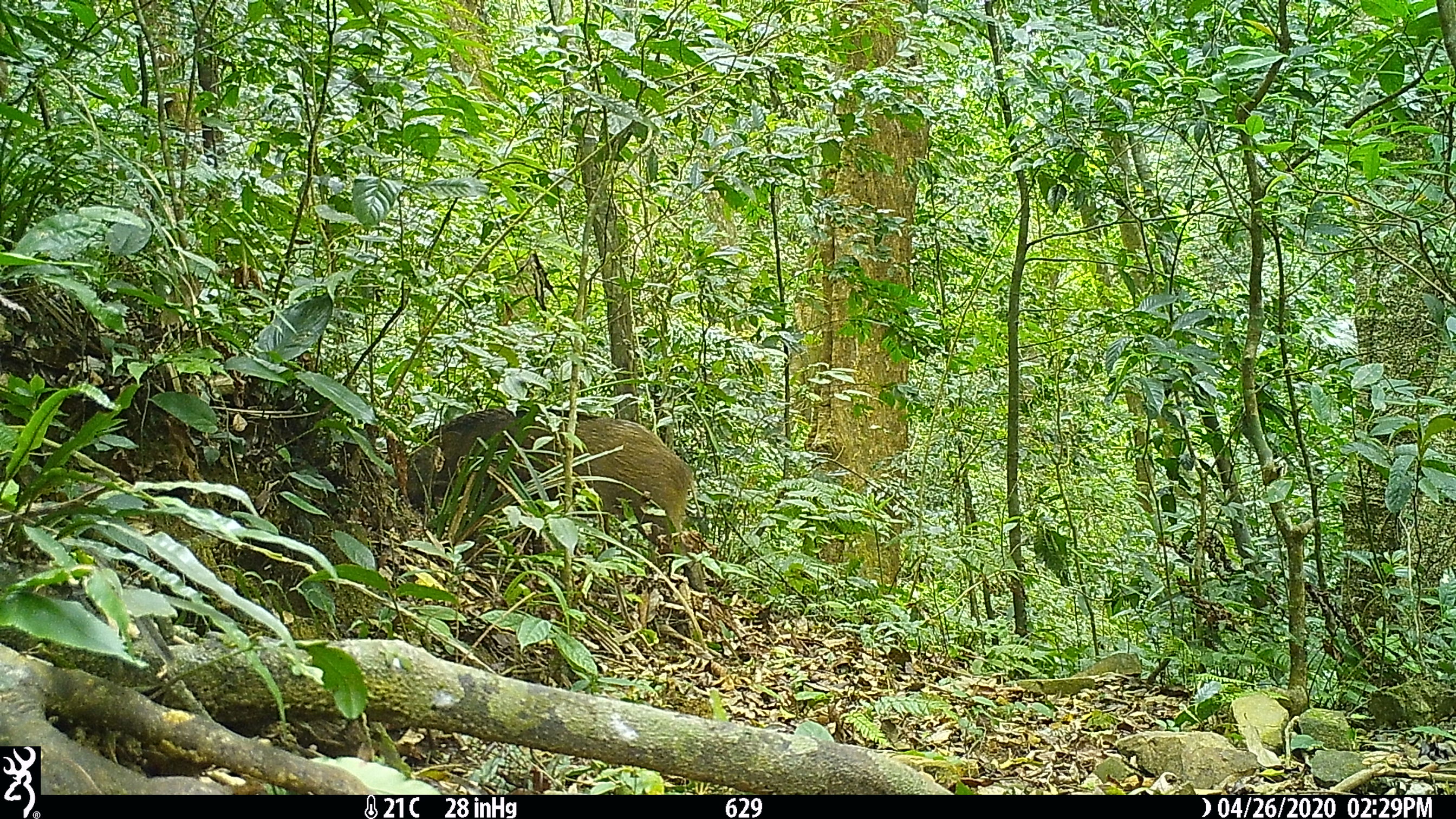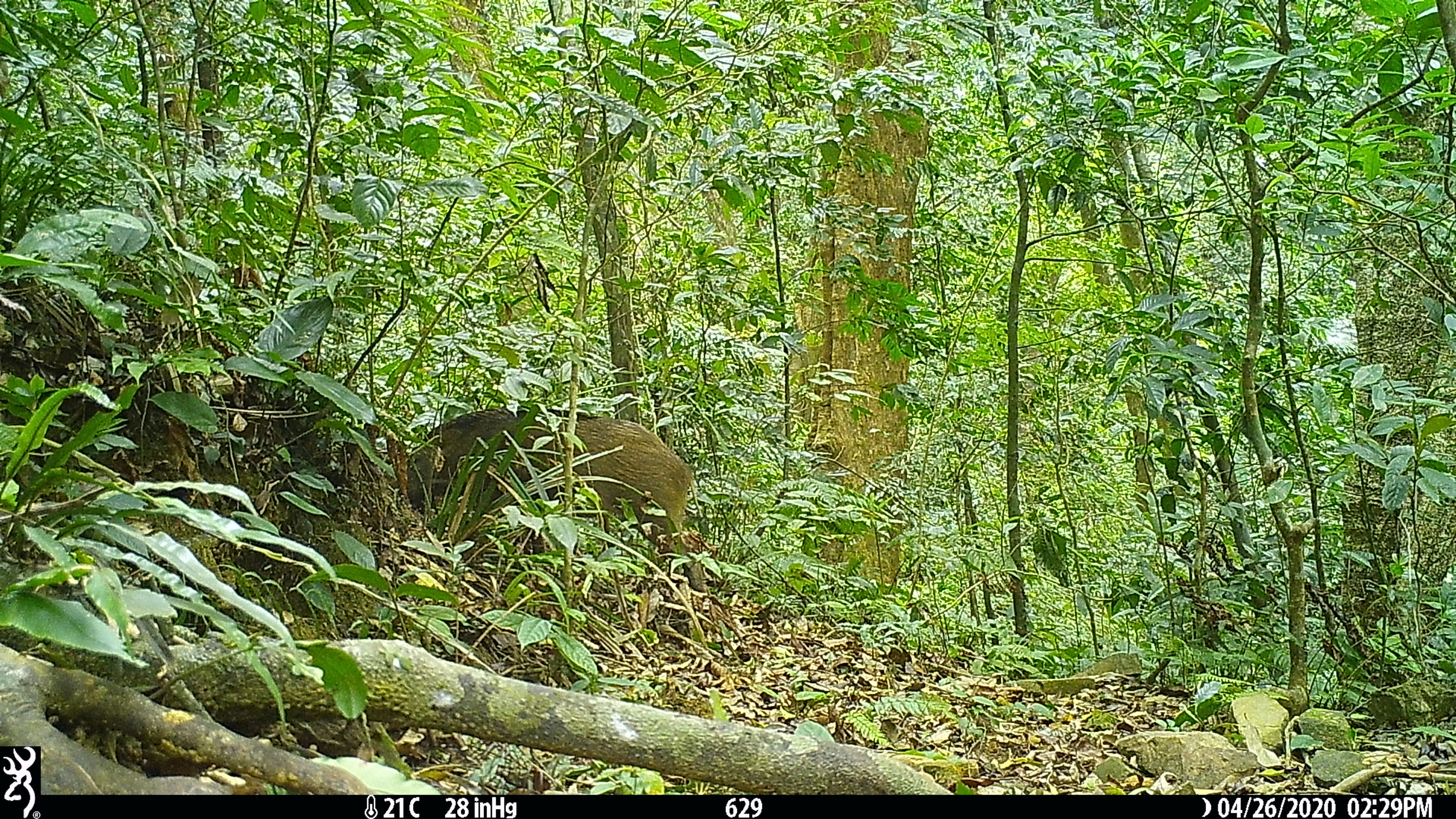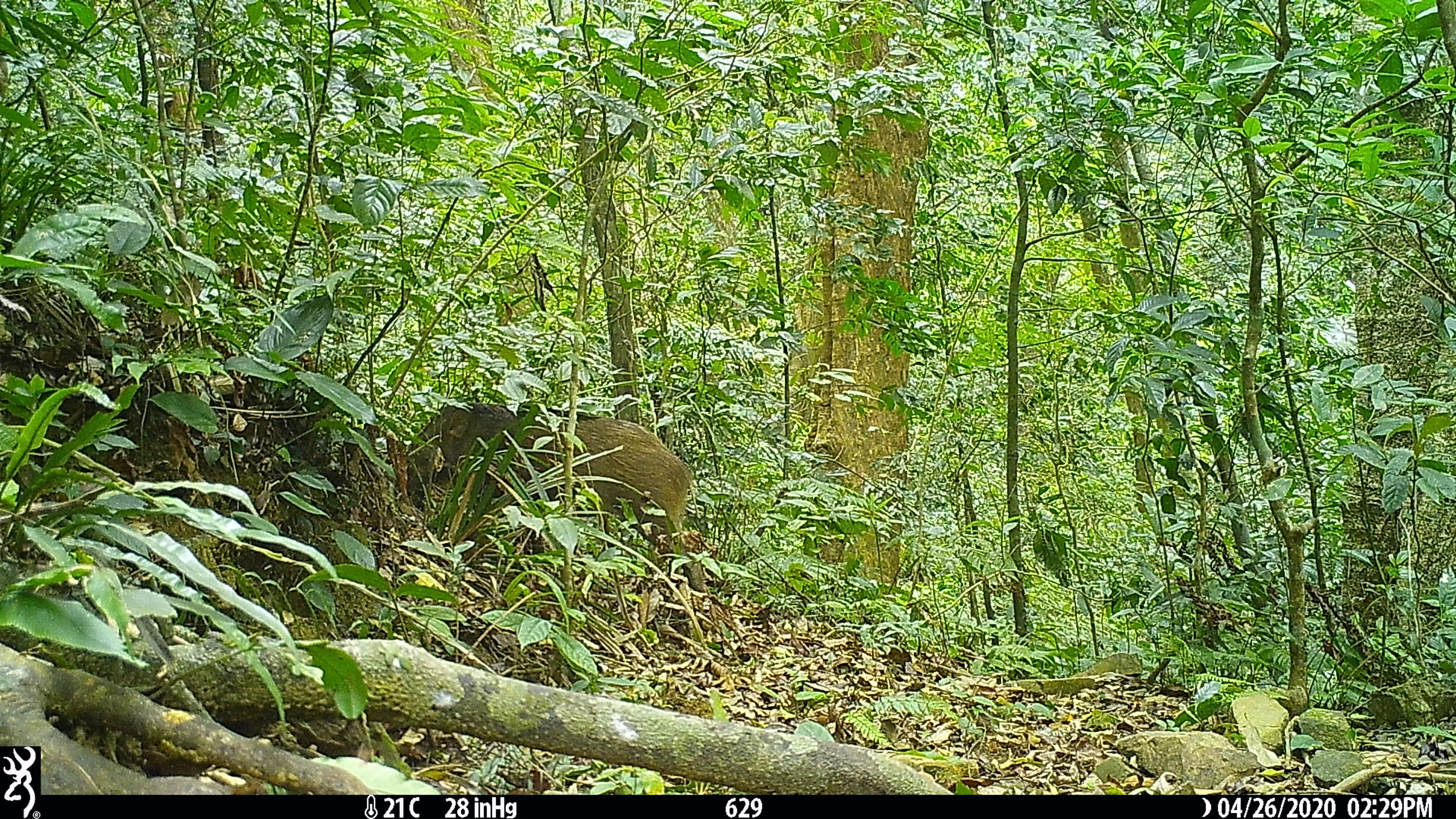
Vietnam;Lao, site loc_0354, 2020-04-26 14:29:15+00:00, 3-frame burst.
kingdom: Animalia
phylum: Chordata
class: Mammalia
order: Artiodactyla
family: Suidae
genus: Sus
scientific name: Sus scrofa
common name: eurasian wild pig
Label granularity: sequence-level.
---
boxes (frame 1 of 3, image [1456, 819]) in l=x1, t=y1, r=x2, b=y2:
eurasian wild pig: l=406, t=409, r=707, b=593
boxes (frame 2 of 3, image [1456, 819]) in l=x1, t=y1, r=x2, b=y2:
eurasian wild pig: l=406, t=407, r=705, b=593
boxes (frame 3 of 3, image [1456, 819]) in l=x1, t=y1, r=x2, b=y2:
eurasian wild pig: l=406, t=401, r=709, b=593